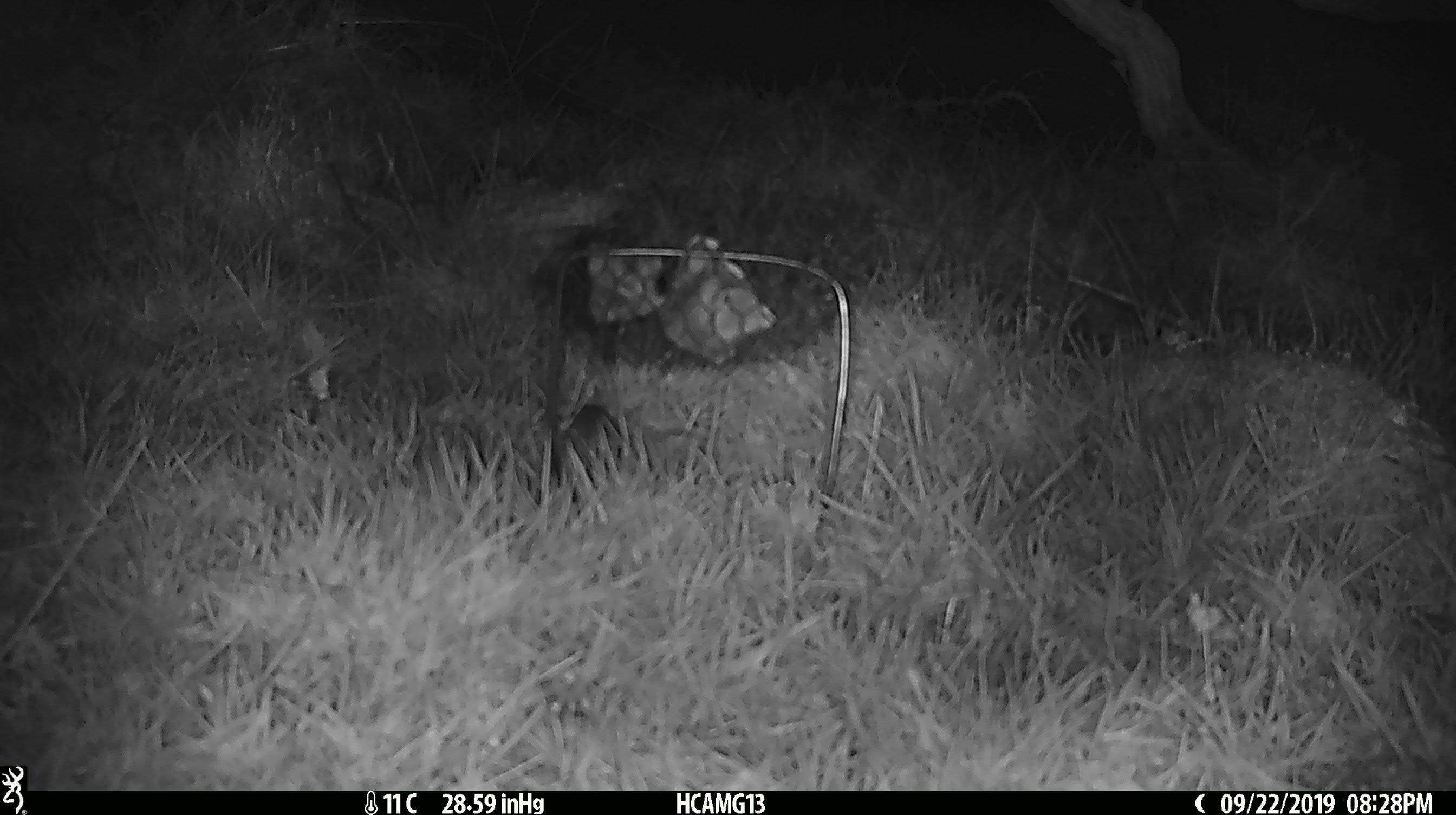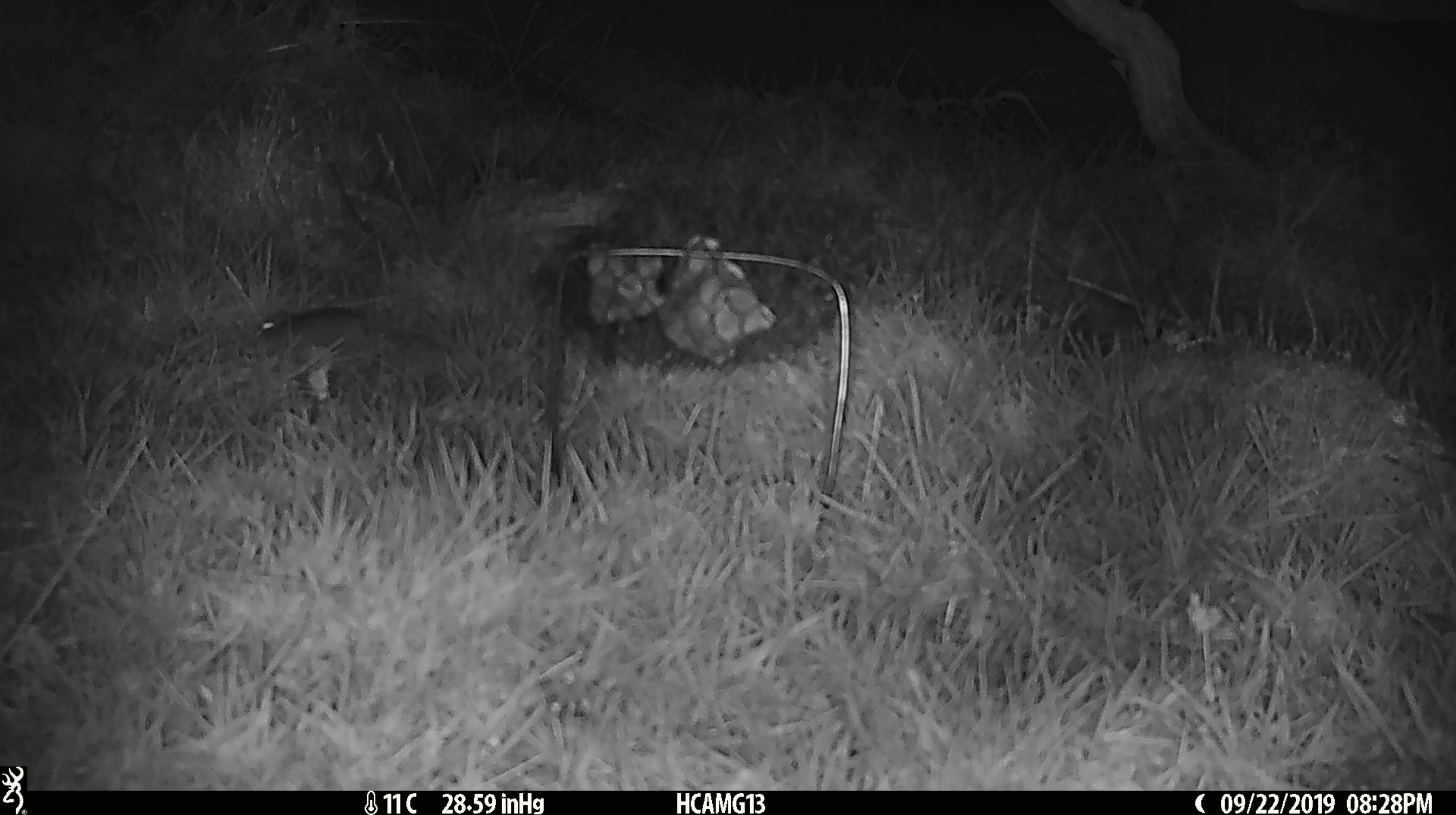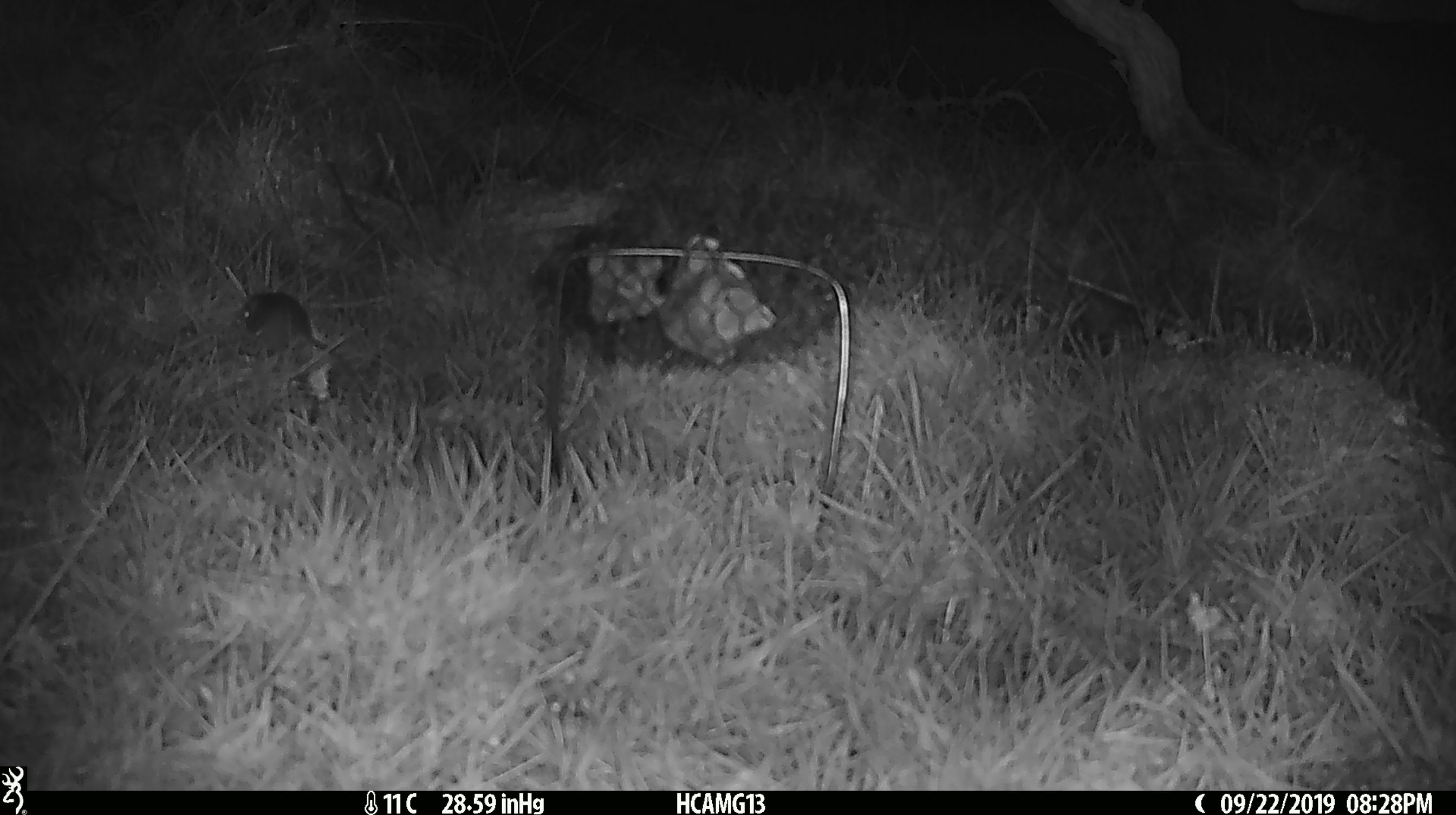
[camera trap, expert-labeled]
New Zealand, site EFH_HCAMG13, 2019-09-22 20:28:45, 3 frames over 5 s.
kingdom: Animalia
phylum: Chordata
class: Mammalia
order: Rodentia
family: Muridae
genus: Mus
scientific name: Mus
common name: mouse